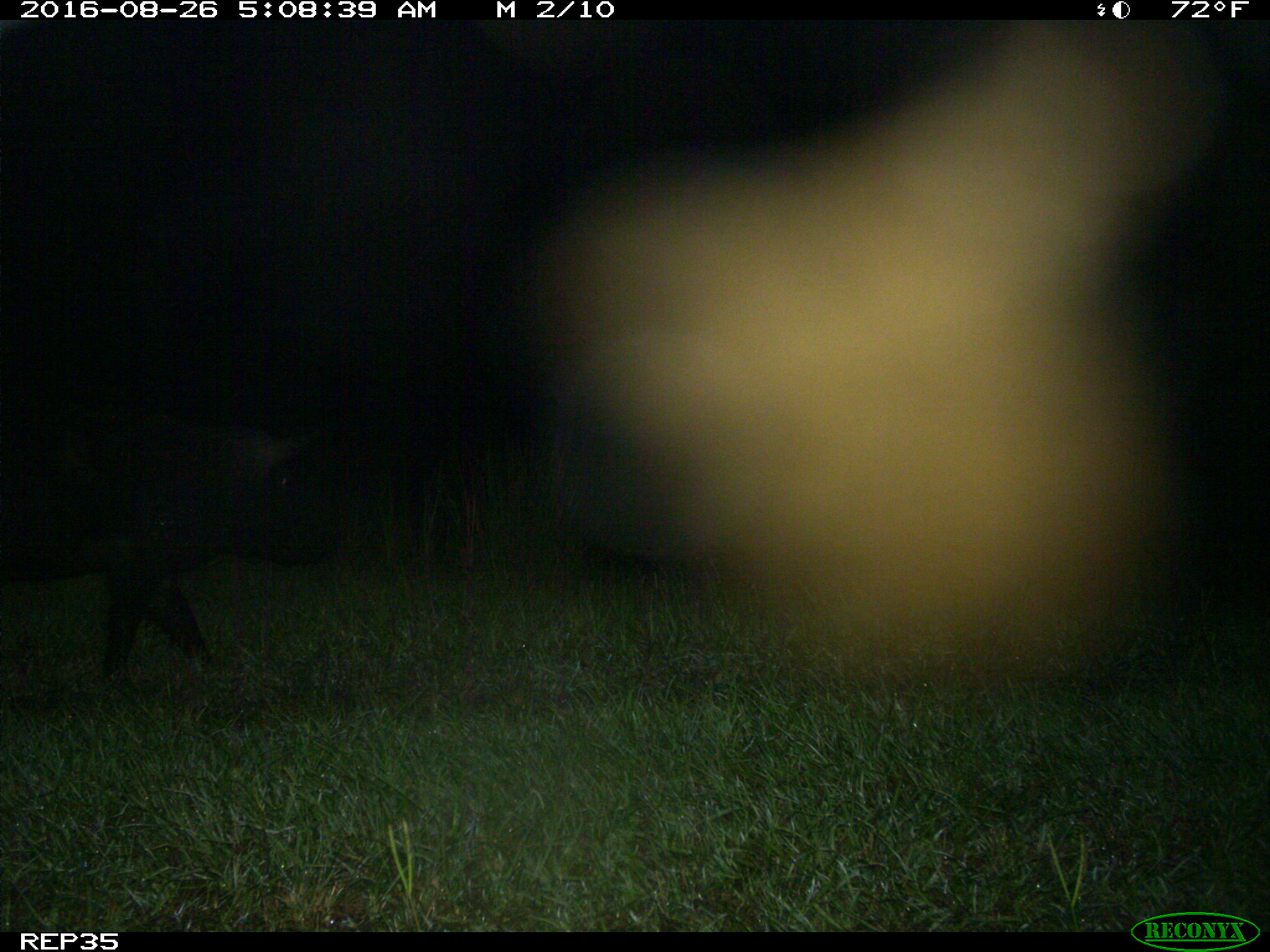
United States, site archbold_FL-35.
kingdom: Animalia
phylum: Chordata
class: Mammalia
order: Artiodactyla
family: Suidae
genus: Sus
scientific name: Sus scrofa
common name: wild boar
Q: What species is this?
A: Sus scrofa (wild boar).